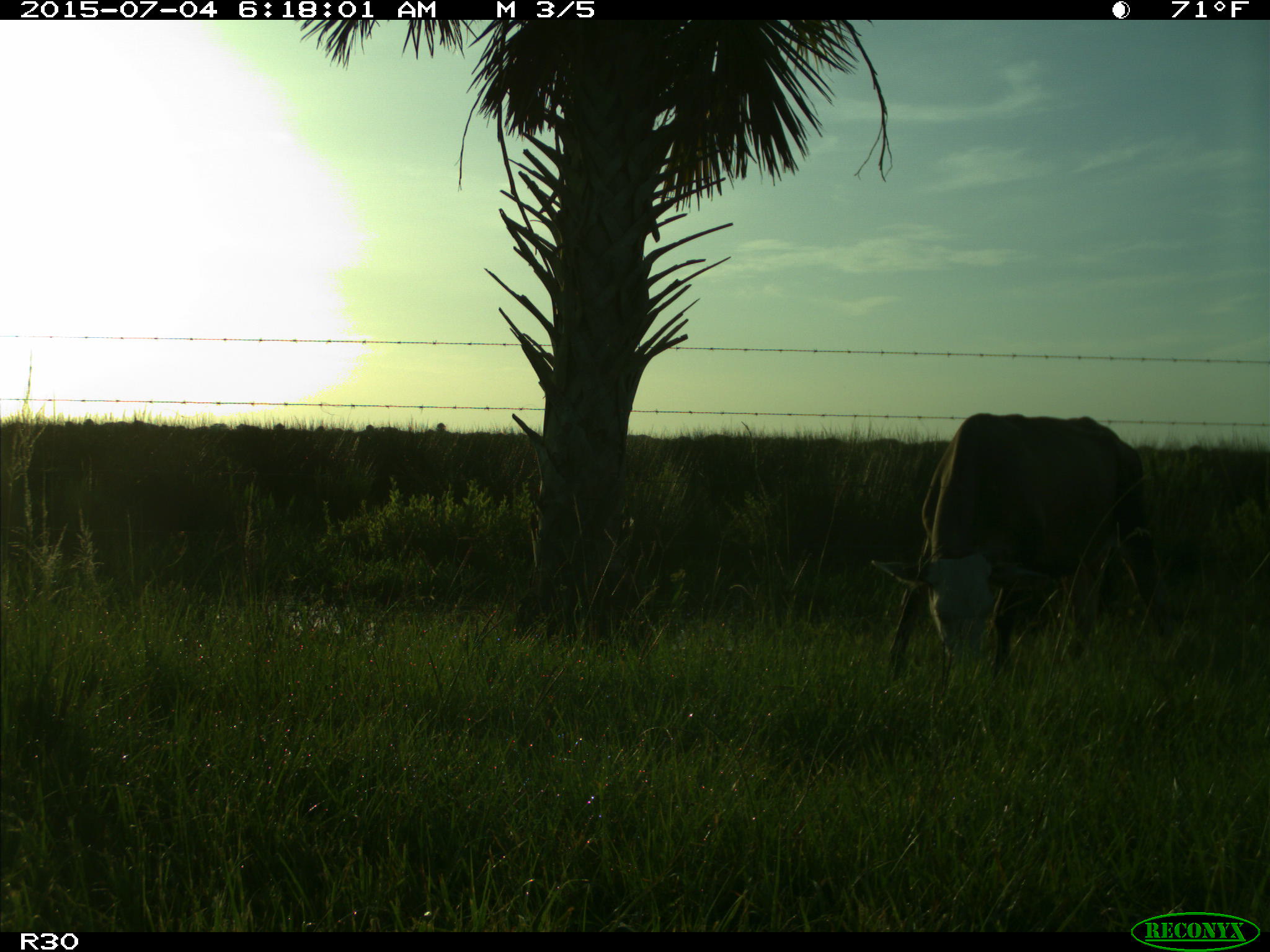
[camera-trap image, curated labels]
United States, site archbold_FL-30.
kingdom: Animalia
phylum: Chordata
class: Mammalia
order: Artiodactyla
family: Bovidae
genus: Bos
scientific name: Bos taurus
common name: domestic cow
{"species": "Bos taurus (domestic cow)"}